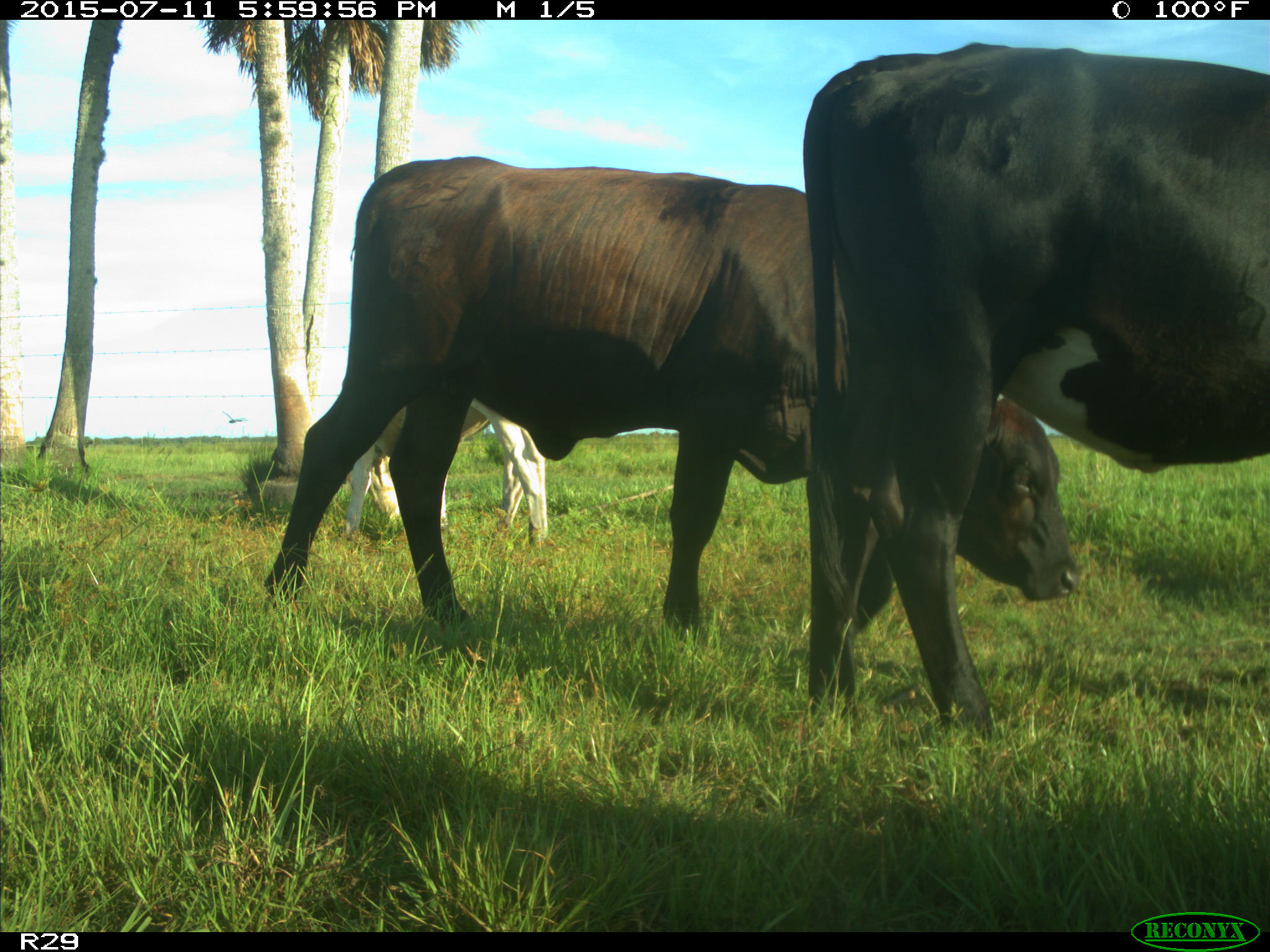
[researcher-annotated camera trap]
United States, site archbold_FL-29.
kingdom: Animalia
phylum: Chordata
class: Mammalia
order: Artiodactyla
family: Bovidae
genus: Bos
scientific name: Bos taurus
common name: domestic cow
Bos taurus (domestic cow).